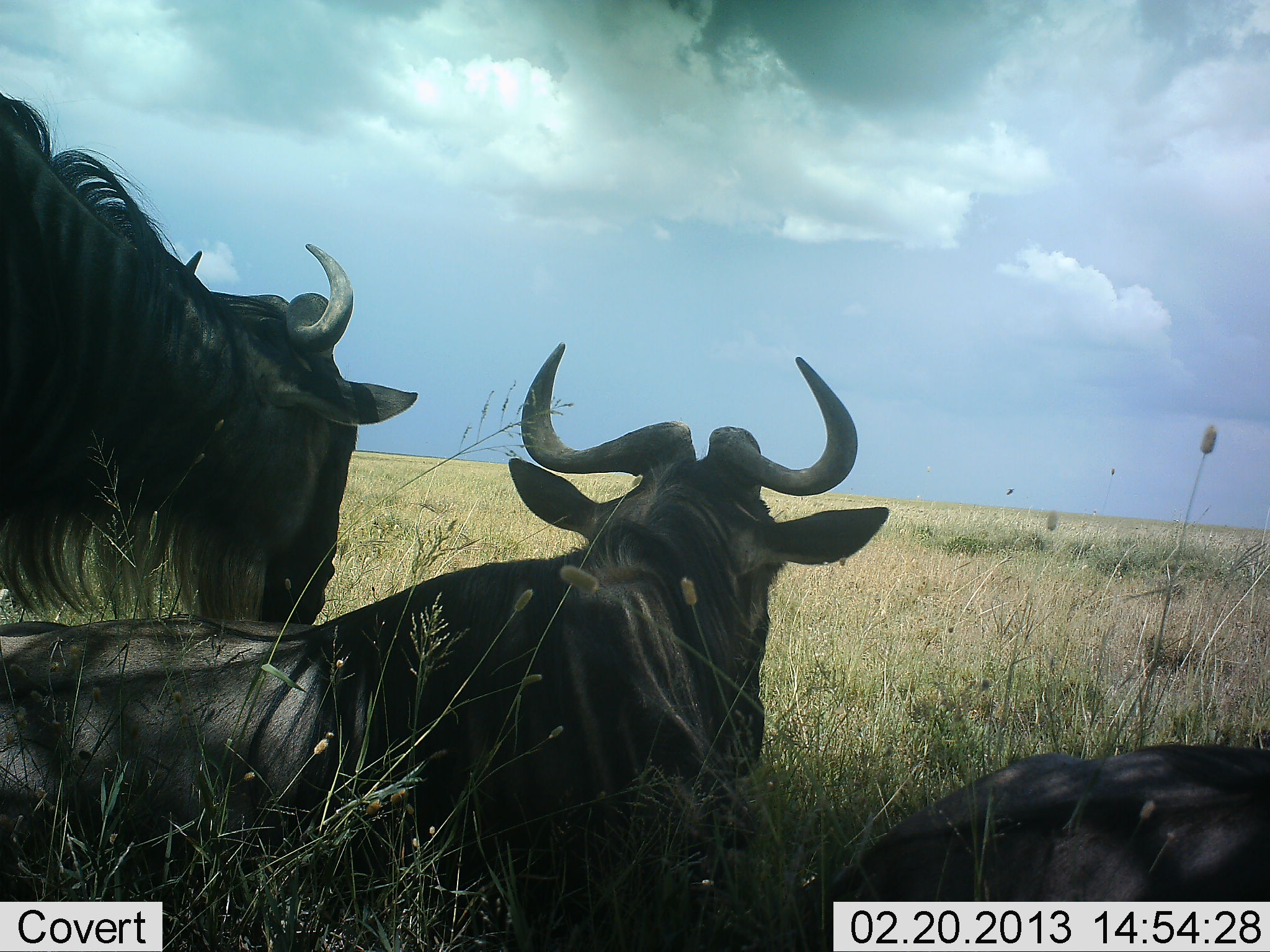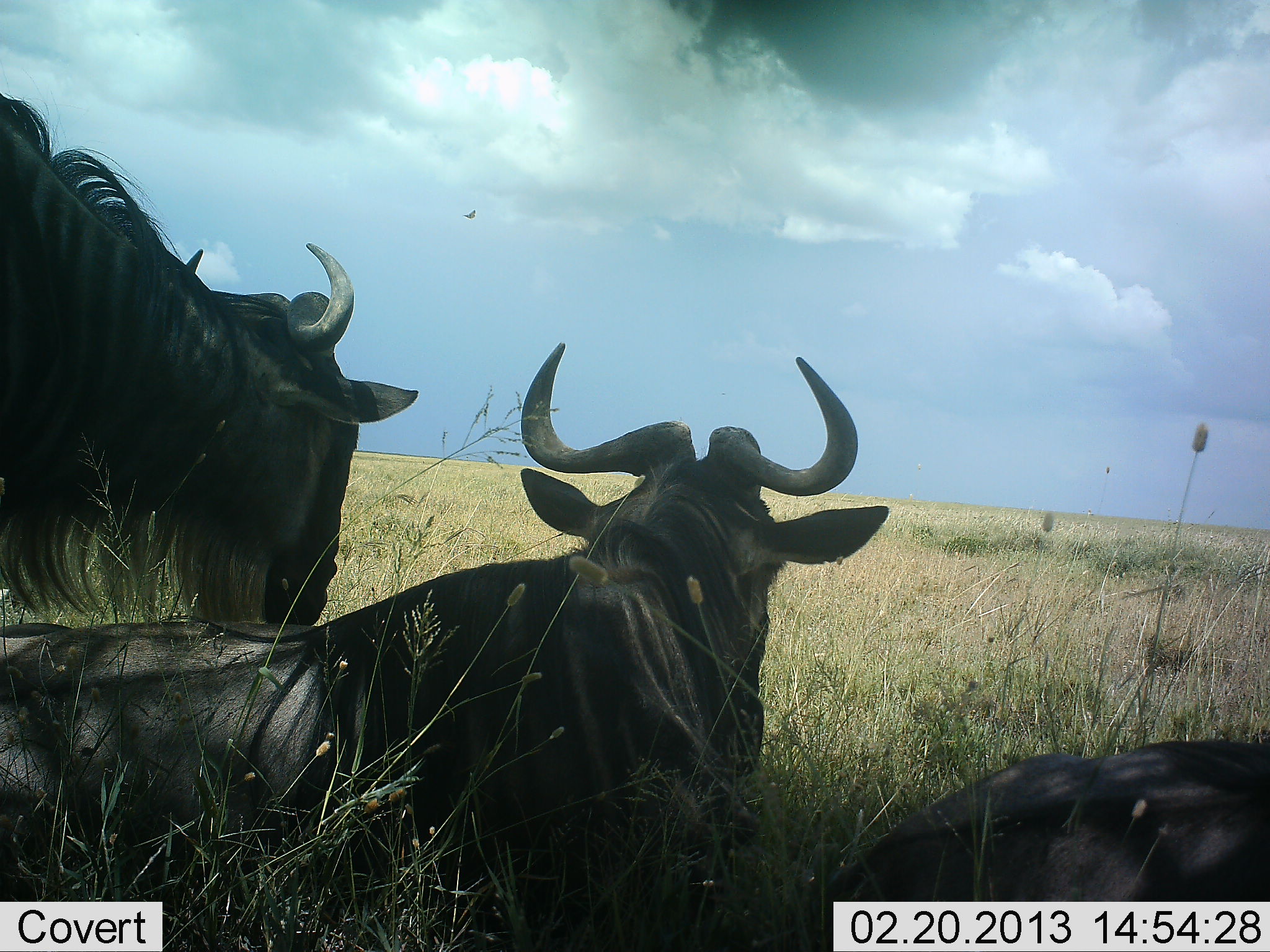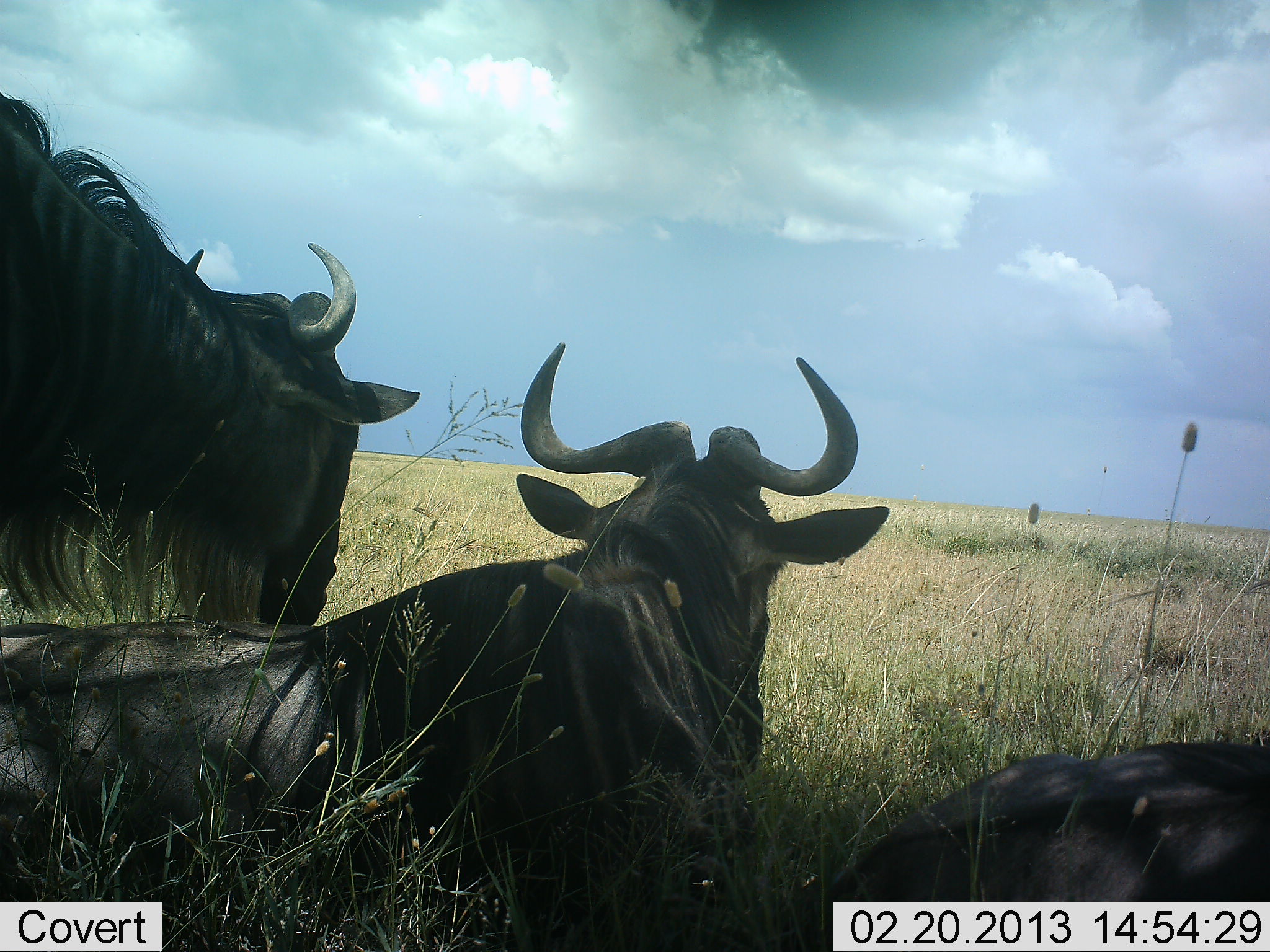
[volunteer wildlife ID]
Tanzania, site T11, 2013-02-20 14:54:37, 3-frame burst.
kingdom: Animalia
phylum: Chordata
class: Mammalia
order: Artiodactyla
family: Bovidae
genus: Connochaetes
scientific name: Connochaetes taurinus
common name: blue wildebeest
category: wildebeest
Wildebeest (blue wildebeest) (Connochaetes taurinus), count 3. Behavior (volunteer vote fractions): standing 50%, resting 100%, moving 0%, interacting 0%. Young present (vote fraction): 0%. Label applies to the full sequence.